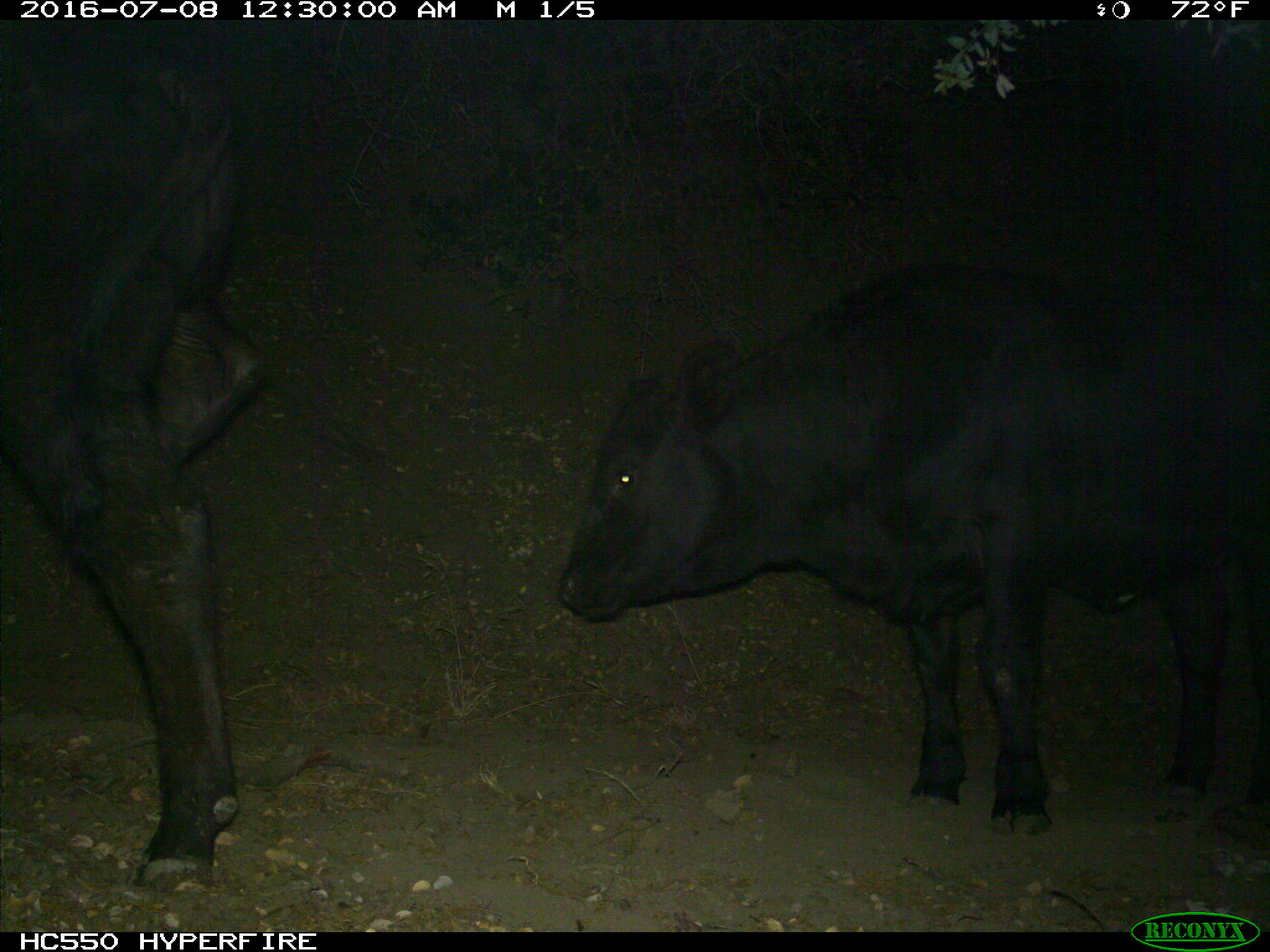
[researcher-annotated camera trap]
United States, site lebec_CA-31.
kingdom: Animalia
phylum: Chordata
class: Mammalia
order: Artiodactyla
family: Bovidae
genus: Bos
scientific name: Bos taurus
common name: domestic cow